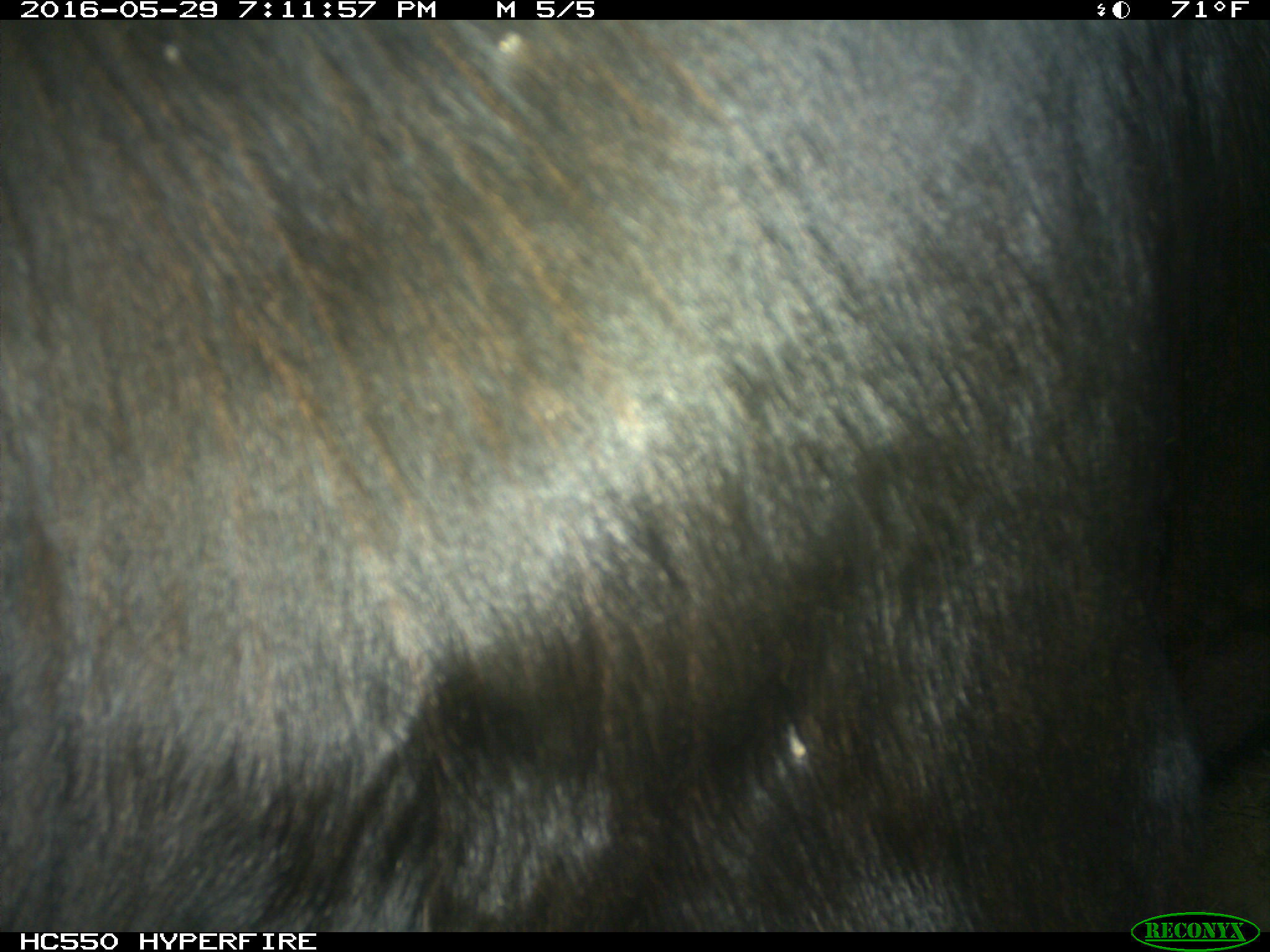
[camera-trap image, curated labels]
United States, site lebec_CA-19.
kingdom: Animalia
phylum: Chordata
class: Mammalia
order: Artiodactyla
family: Bovidae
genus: Bos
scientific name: Bos taurus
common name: domestic cow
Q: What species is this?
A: Bos taurus (domestic cow).